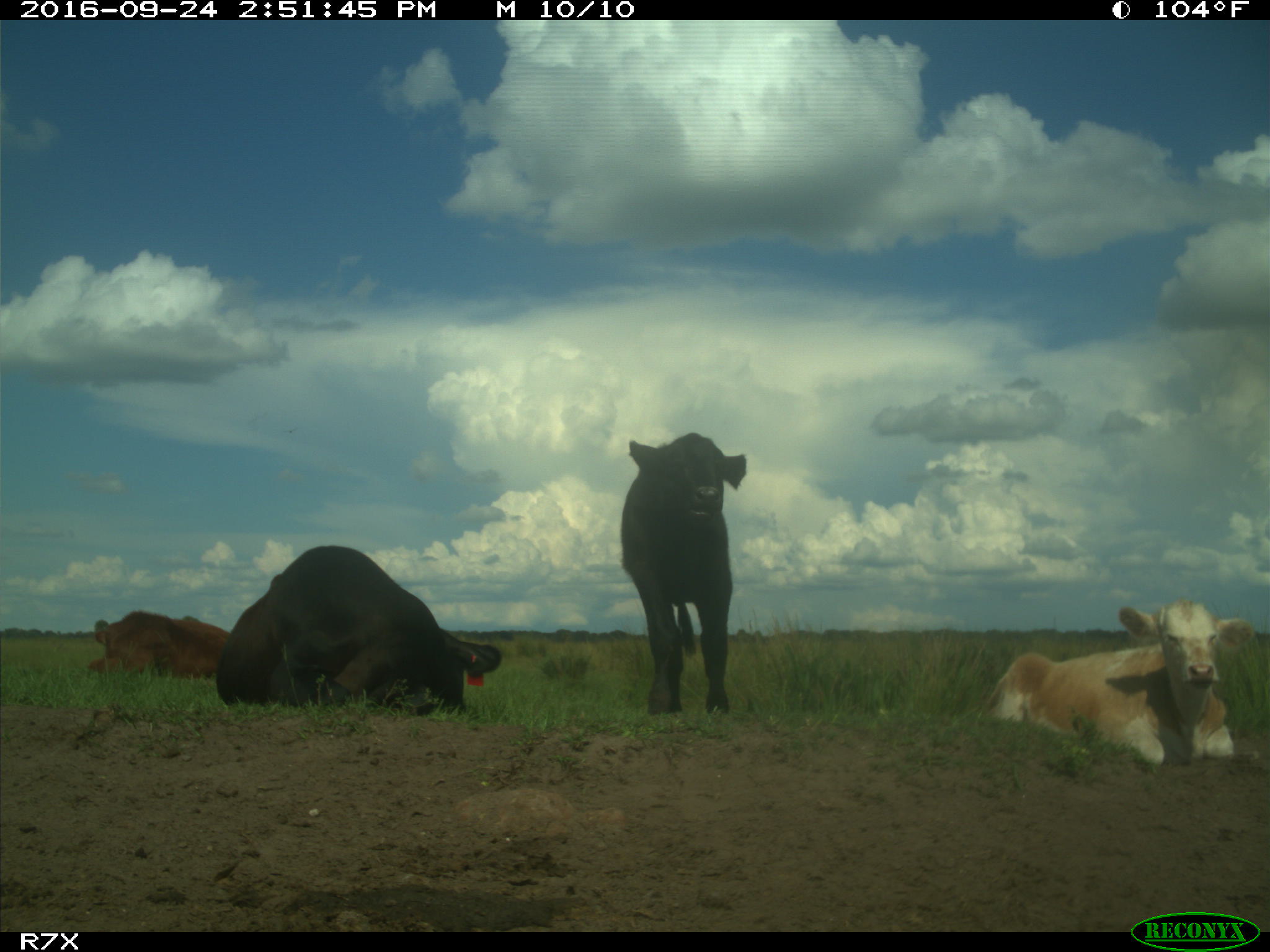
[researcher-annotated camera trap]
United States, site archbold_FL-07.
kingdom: Animalia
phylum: Chordata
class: Mammalia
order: Artiodactyla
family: Bovidae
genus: Bos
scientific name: Bos taurus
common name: domestic cow